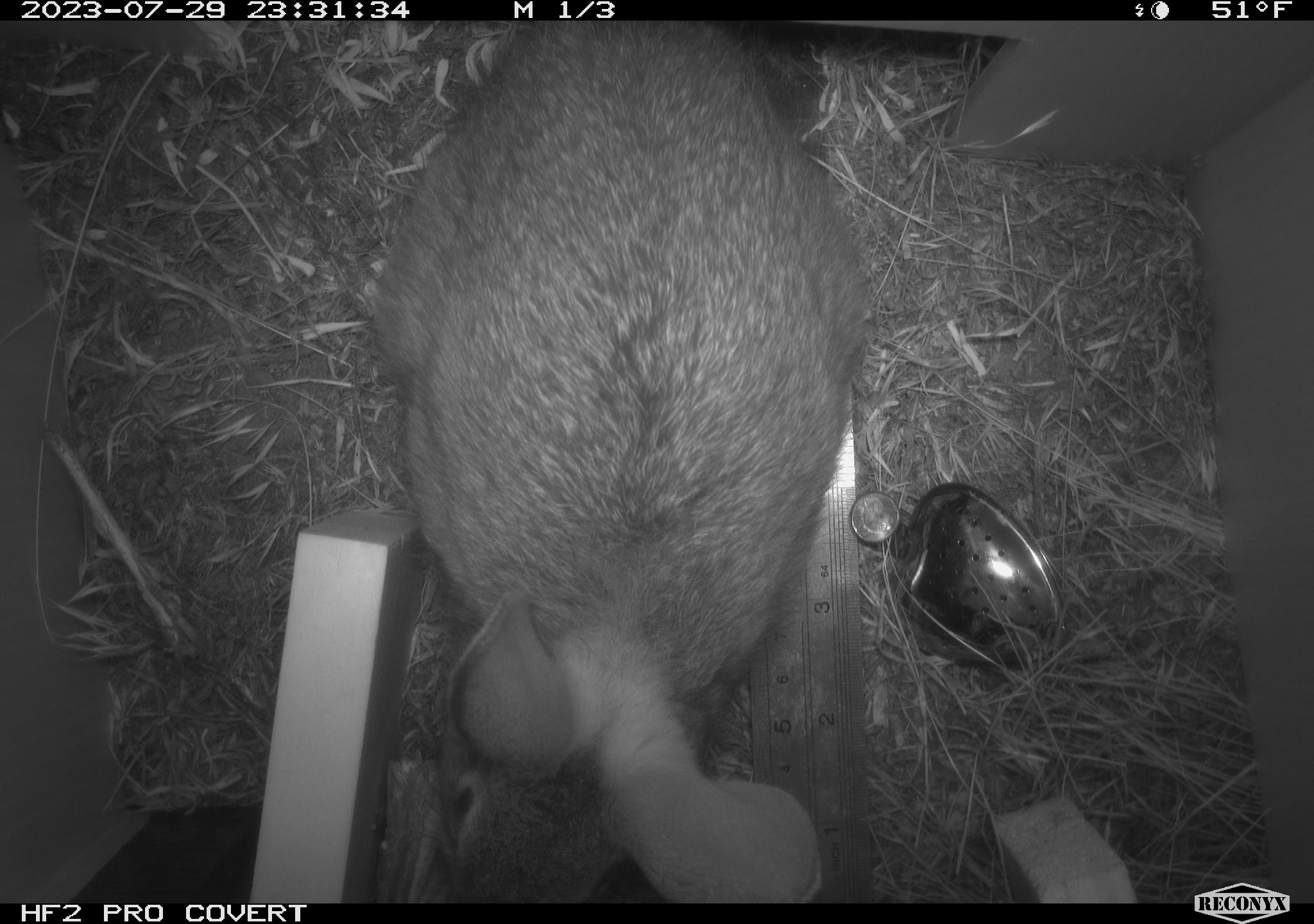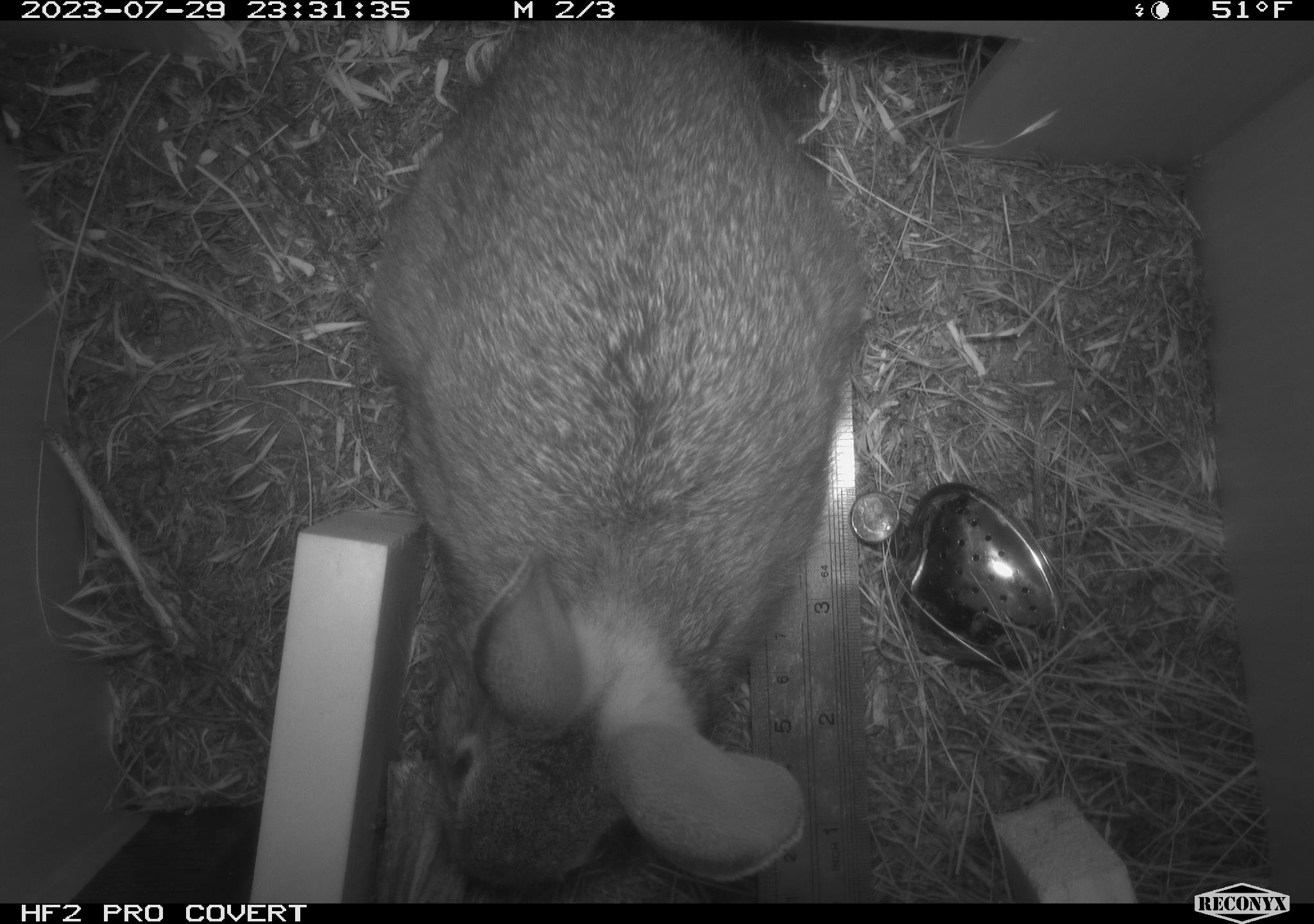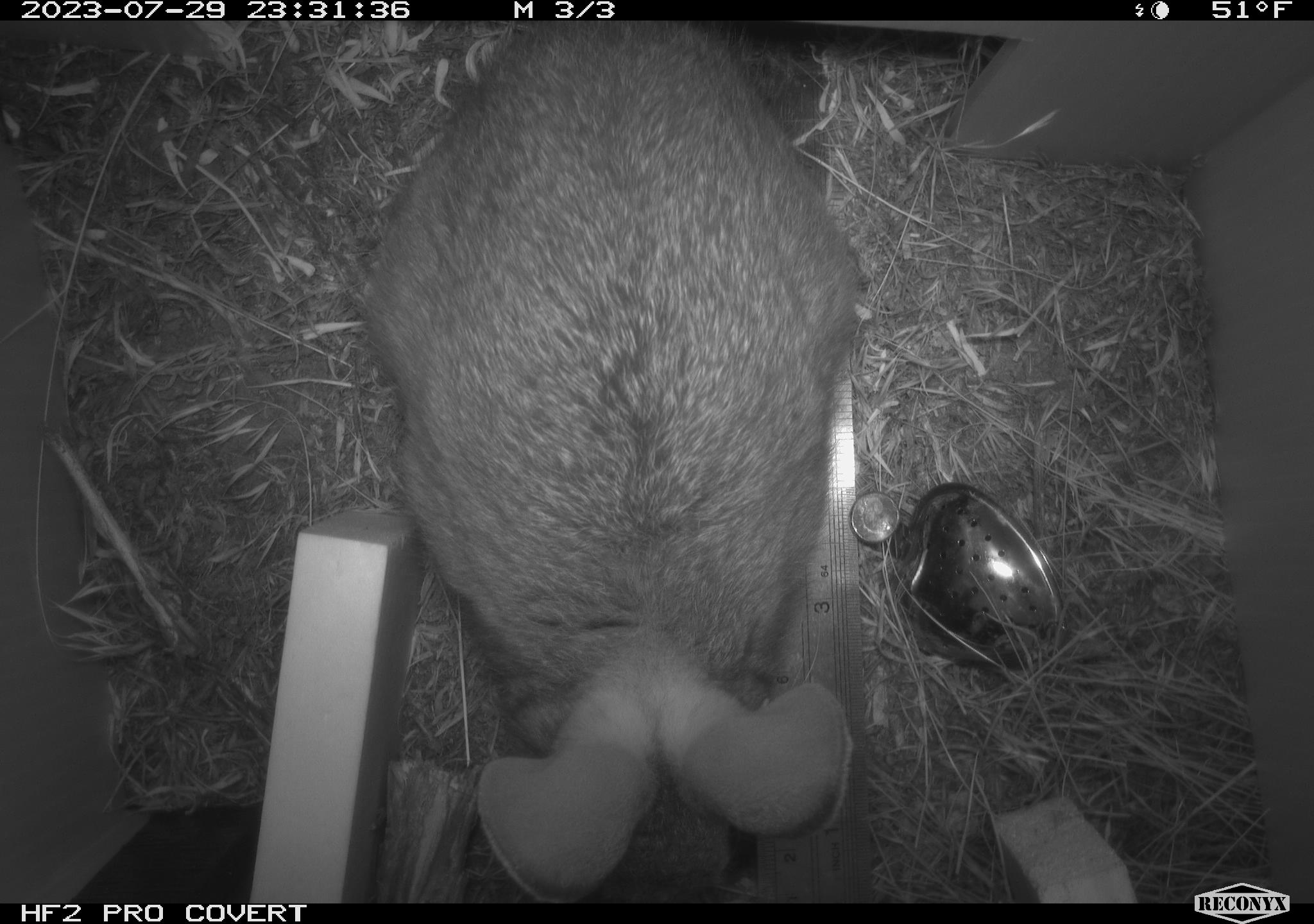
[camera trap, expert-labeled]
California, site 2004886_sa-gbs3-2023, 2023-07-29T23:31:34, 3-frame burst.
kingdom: Animalia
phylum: Chordata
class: Mammalia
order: Lagomorpha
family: Leporidae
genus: Sylvilagus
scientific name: Sylvilagus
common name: cottontail rabbits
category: sylvilagus species